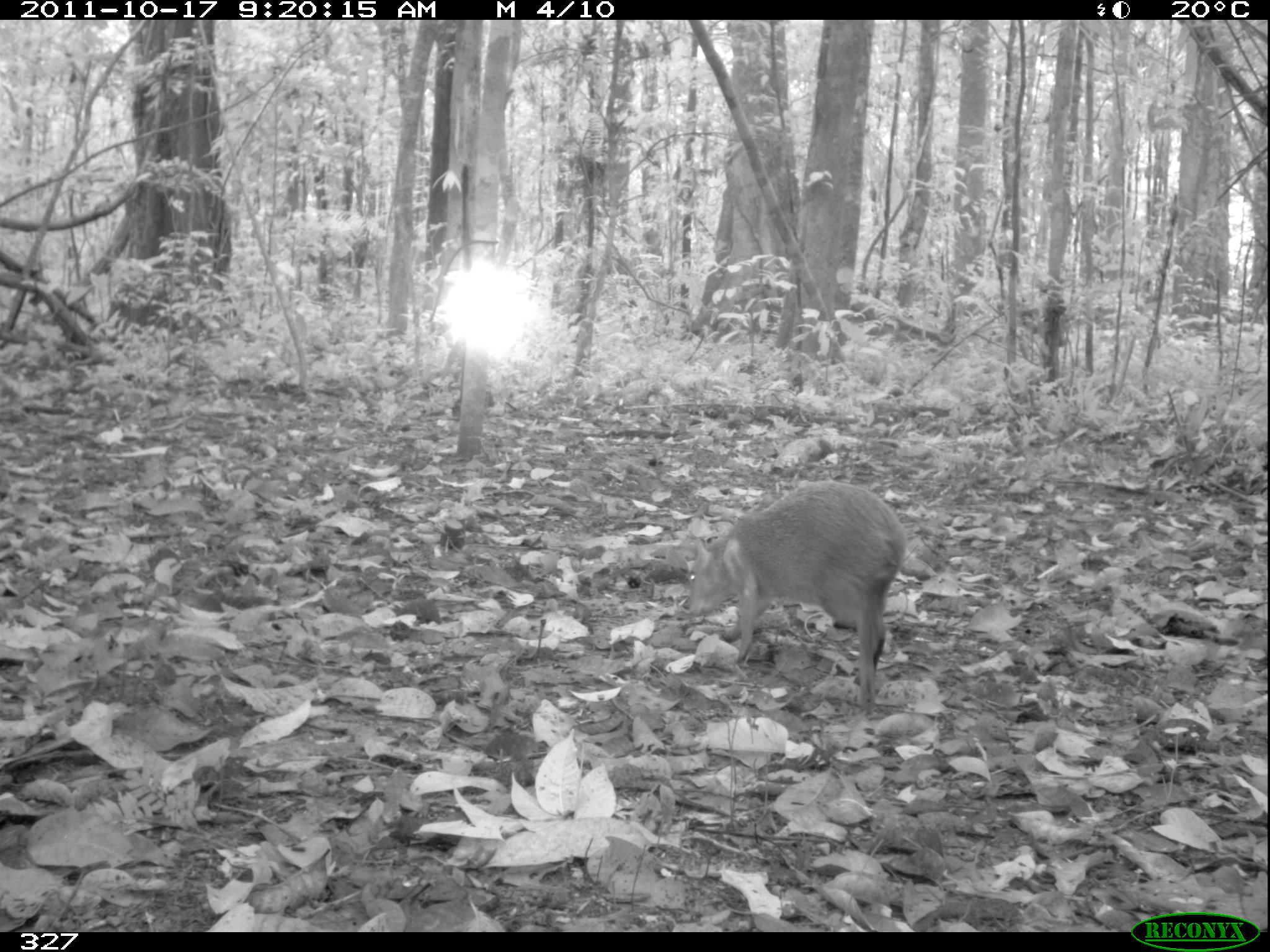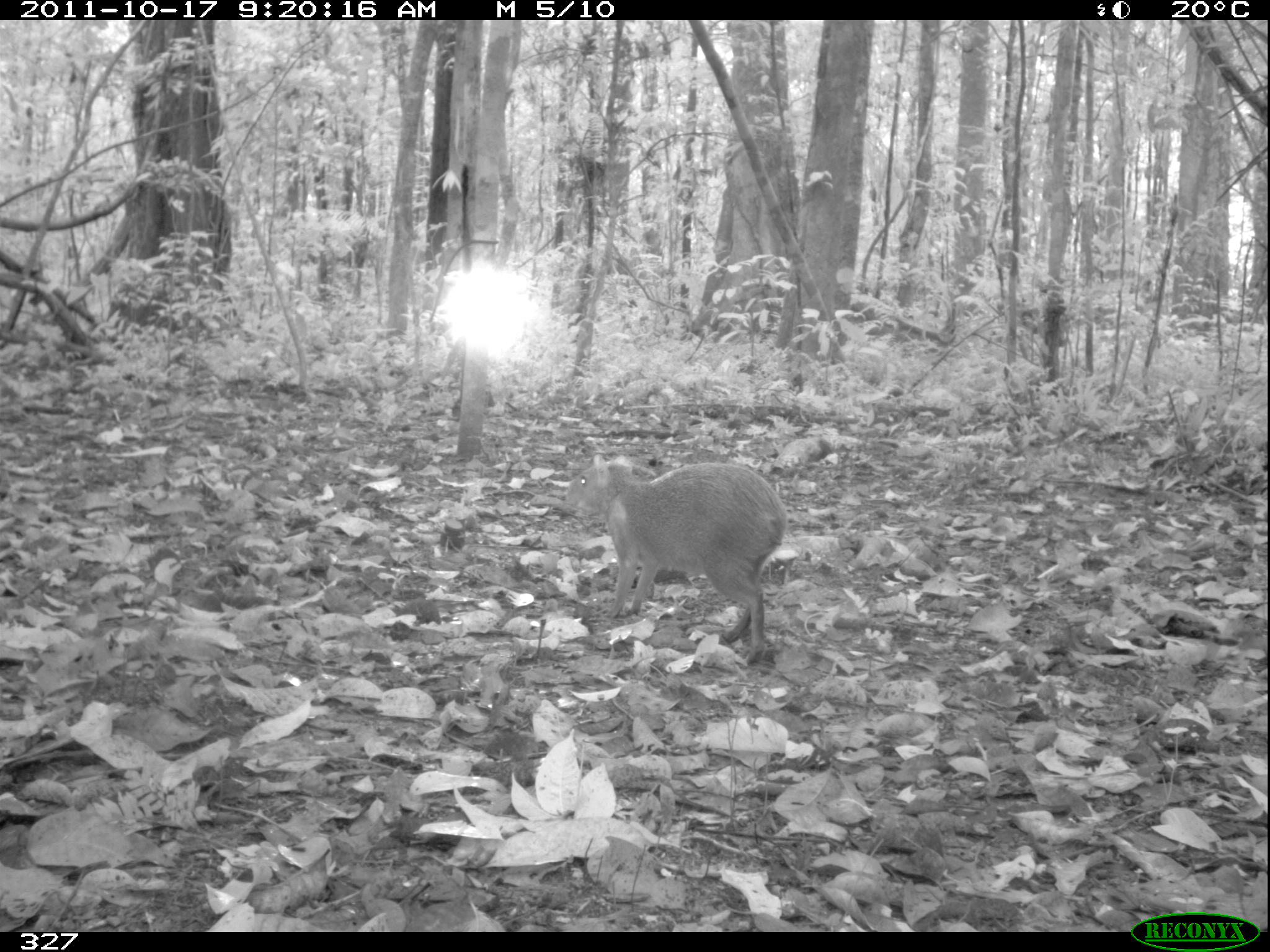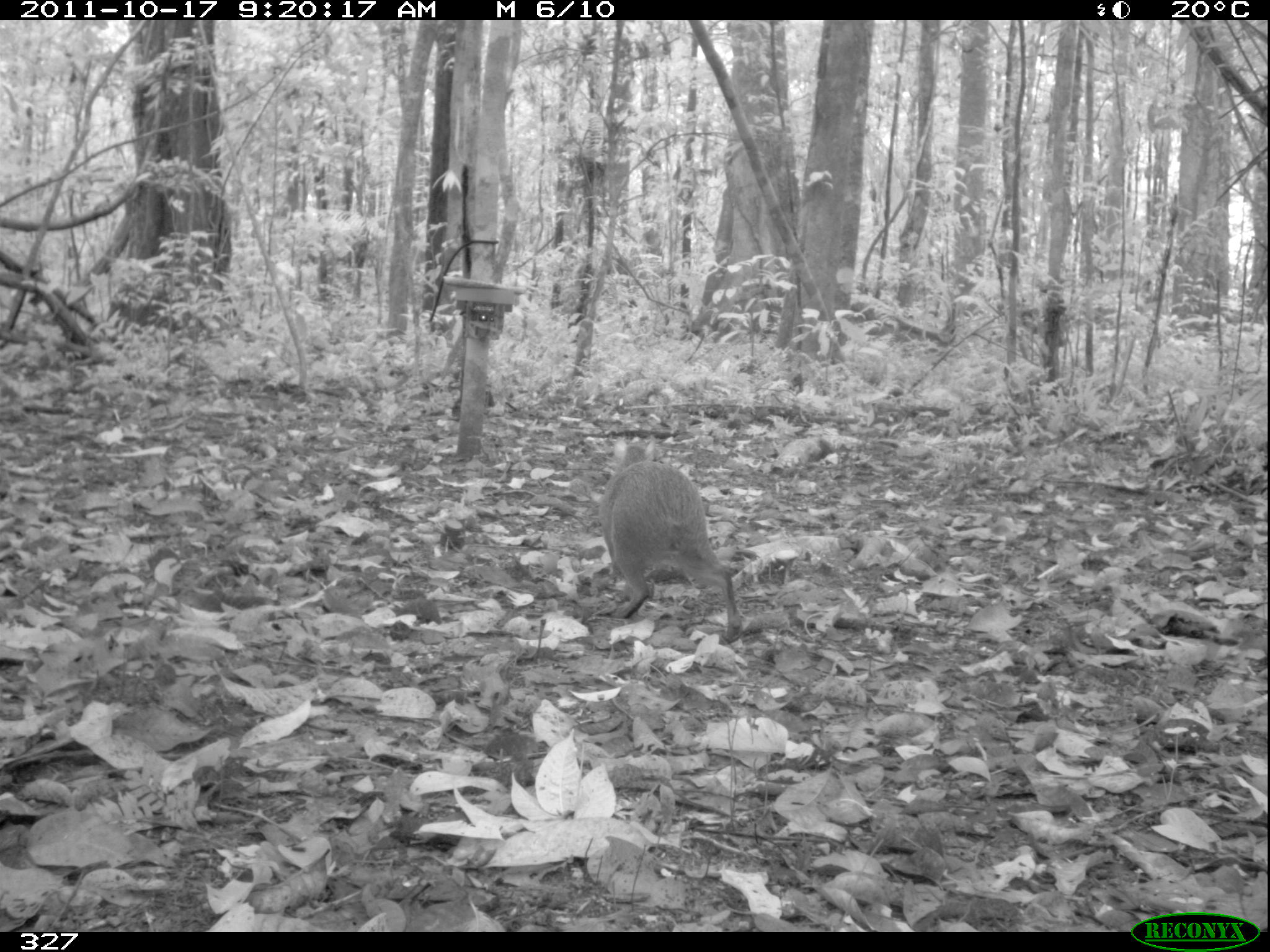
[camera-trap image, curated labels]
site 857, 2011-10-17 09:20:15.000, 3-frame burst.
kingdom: Animalia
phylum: Chordata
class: Mammalia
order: Rodentia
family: Dasyproctidae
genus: Dasyprocta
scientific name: Dasyprocta punctata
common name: central american agouti